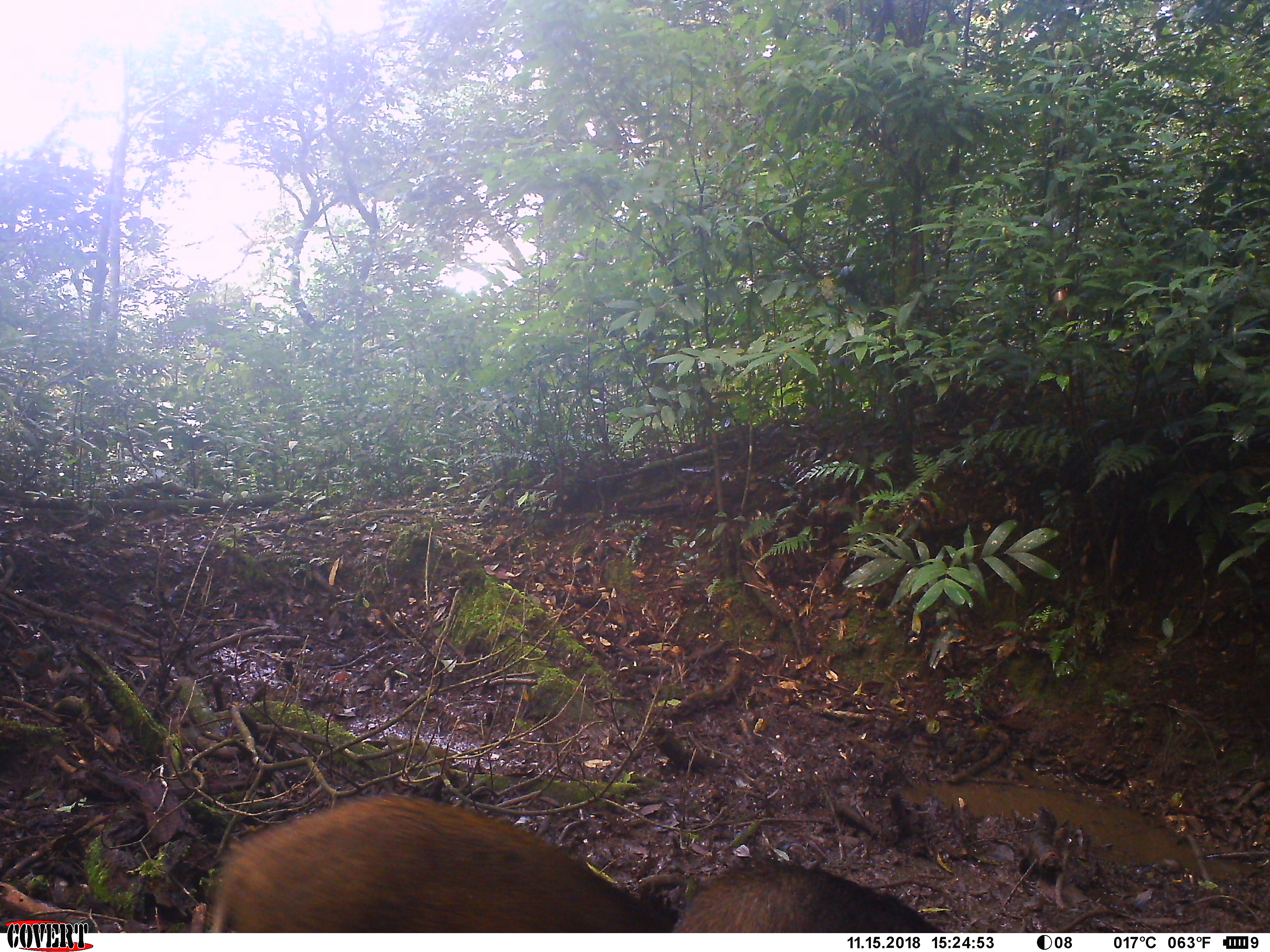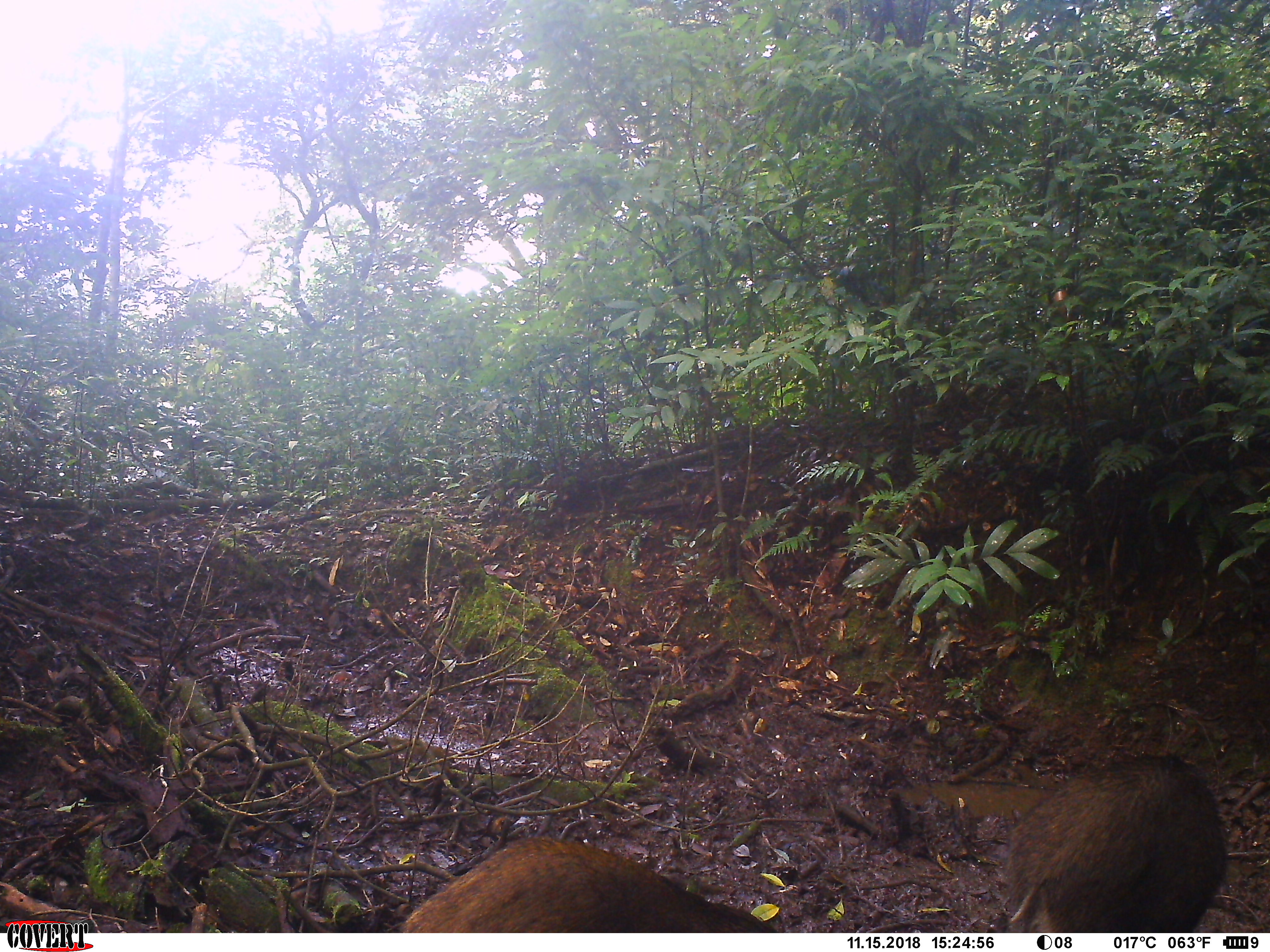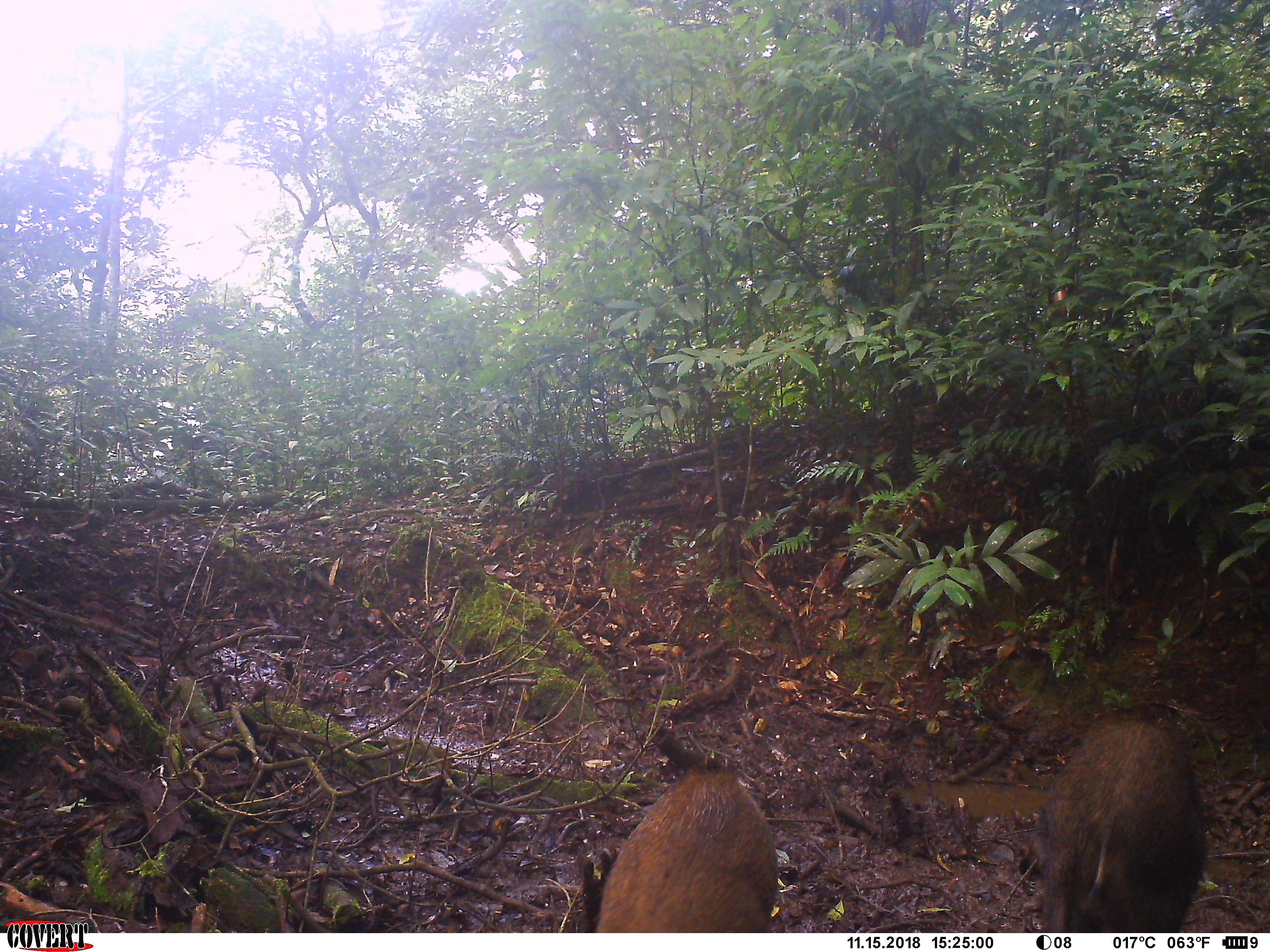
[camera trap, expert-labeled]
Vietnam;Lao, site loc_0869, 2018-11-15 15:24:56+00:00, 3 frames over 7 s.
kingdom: Animalia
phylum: Chordata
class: Mammalia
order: Artiodactyla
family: Suidae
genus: Sus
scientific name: Sus scrofa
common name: eurasian wild pig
Eurasian wild pig (Sus scrofa). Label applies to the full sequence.